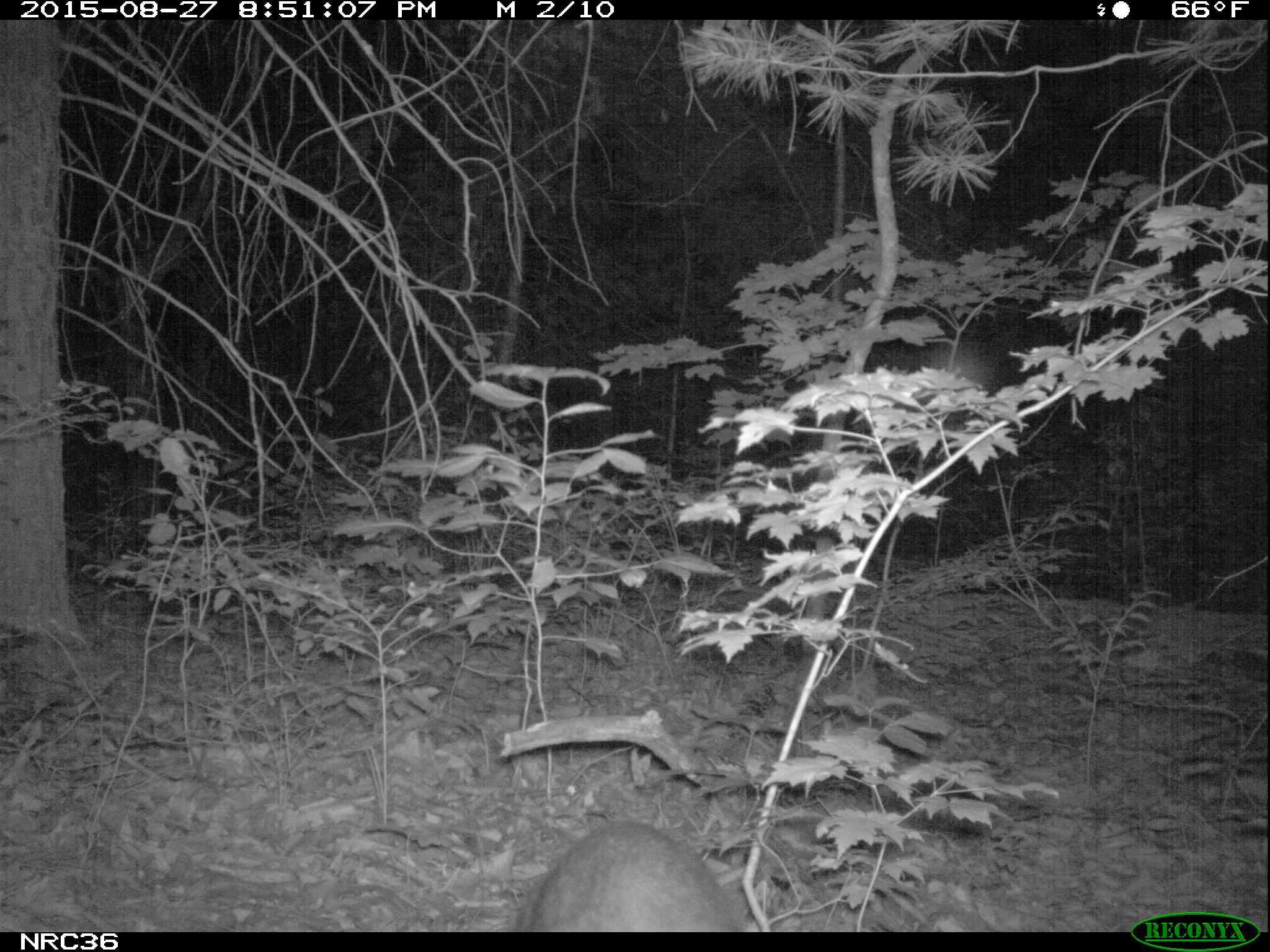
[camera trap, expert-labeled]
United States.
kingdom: Animalia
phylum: Chordata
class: Mammalia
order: Carnivora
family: Procyonidae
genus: Procyon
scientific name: Procyon lotor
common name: northern raccoon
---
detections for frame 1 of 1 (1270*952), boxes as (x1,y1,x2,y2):
Northern Raccoon: (507,820,758,935)